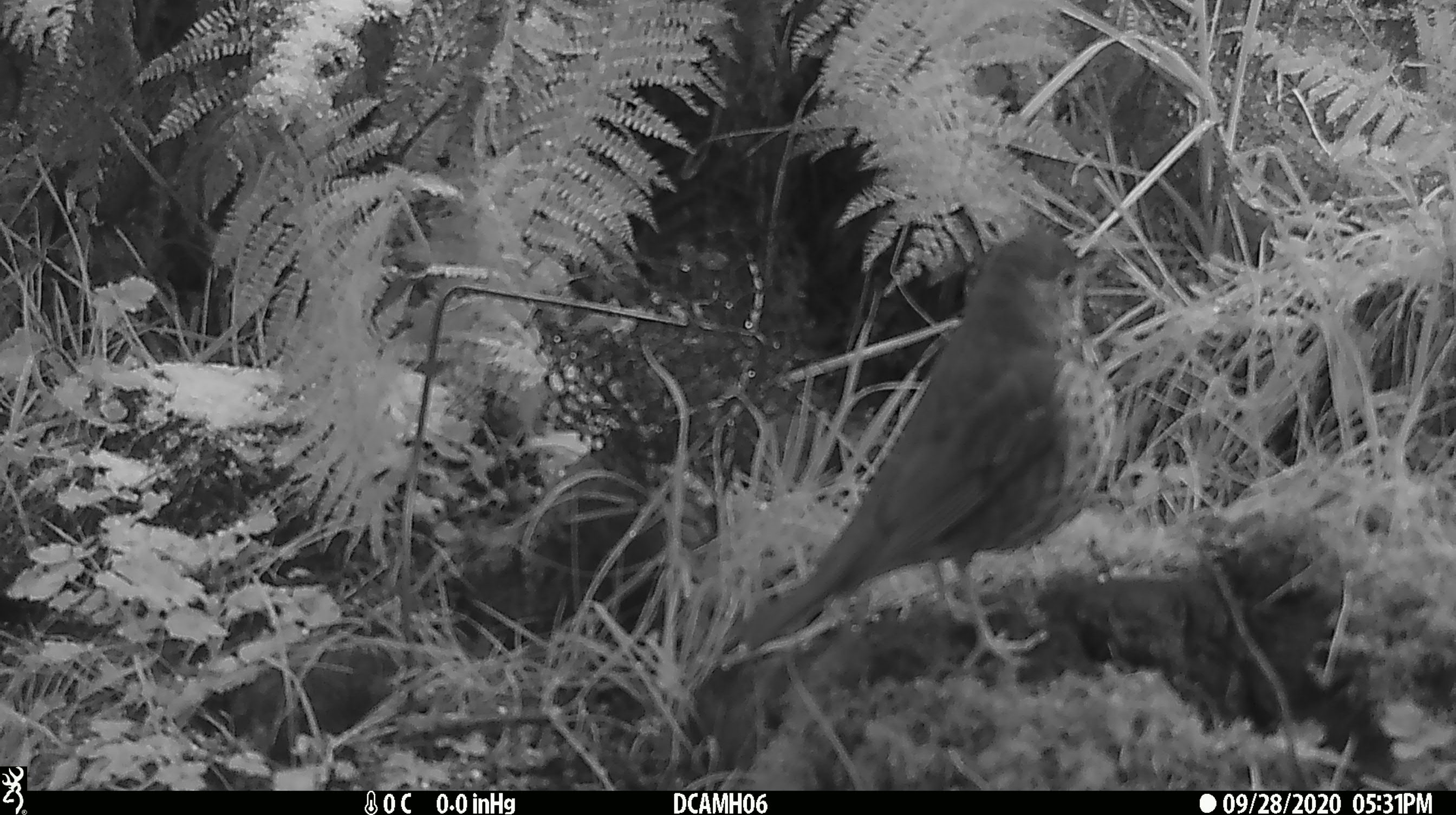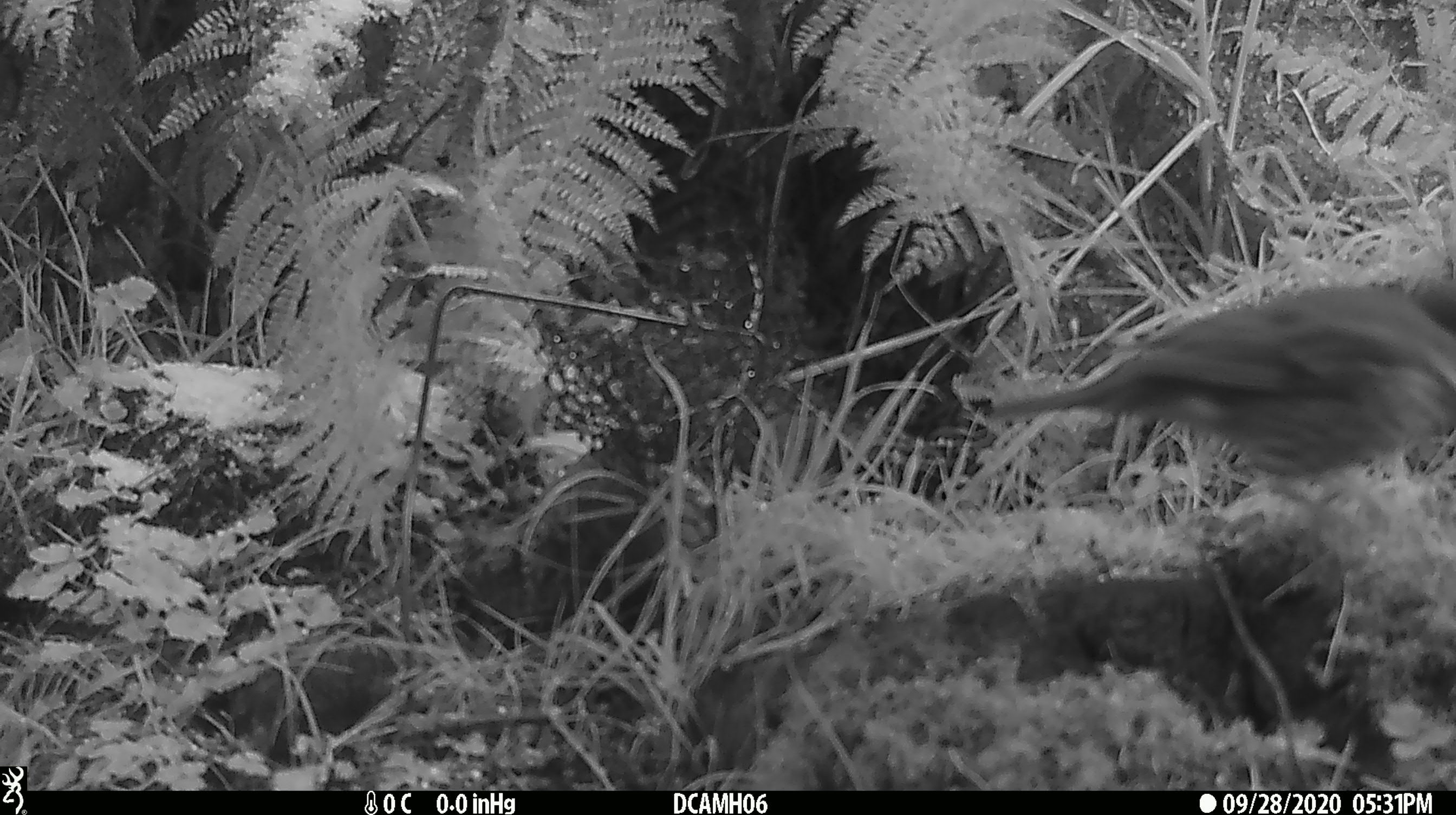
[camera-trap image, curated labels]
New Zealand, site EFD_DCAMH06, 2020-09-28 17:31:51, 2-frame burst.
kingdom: Animalia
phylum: Chordata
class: Aves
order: Passeriformes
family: Turdidae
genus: Turdus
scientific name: Turdus philomelos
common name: song thrush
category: thrush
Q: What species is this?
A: Thrush (song thrush) (Turdus philomelos).